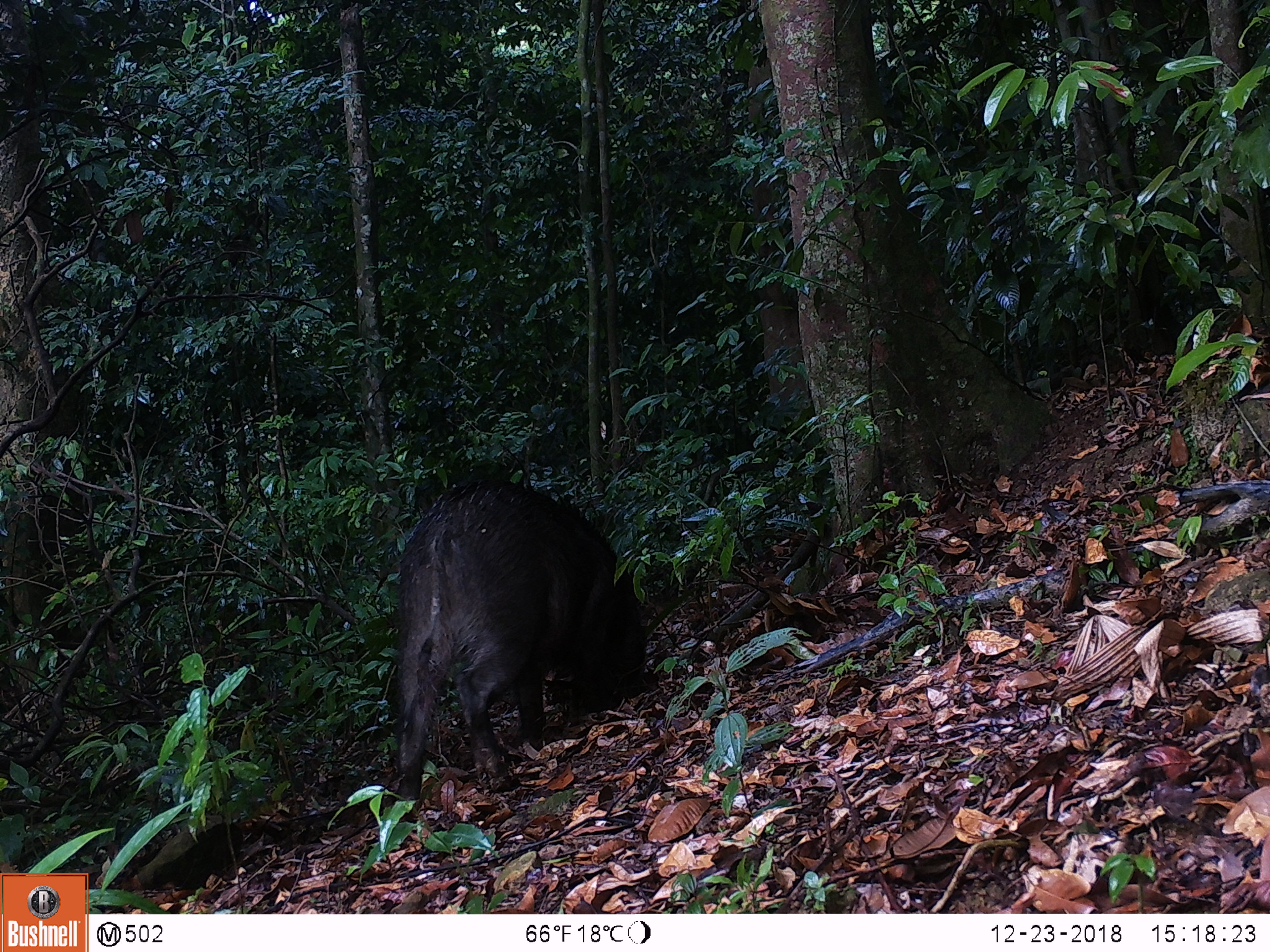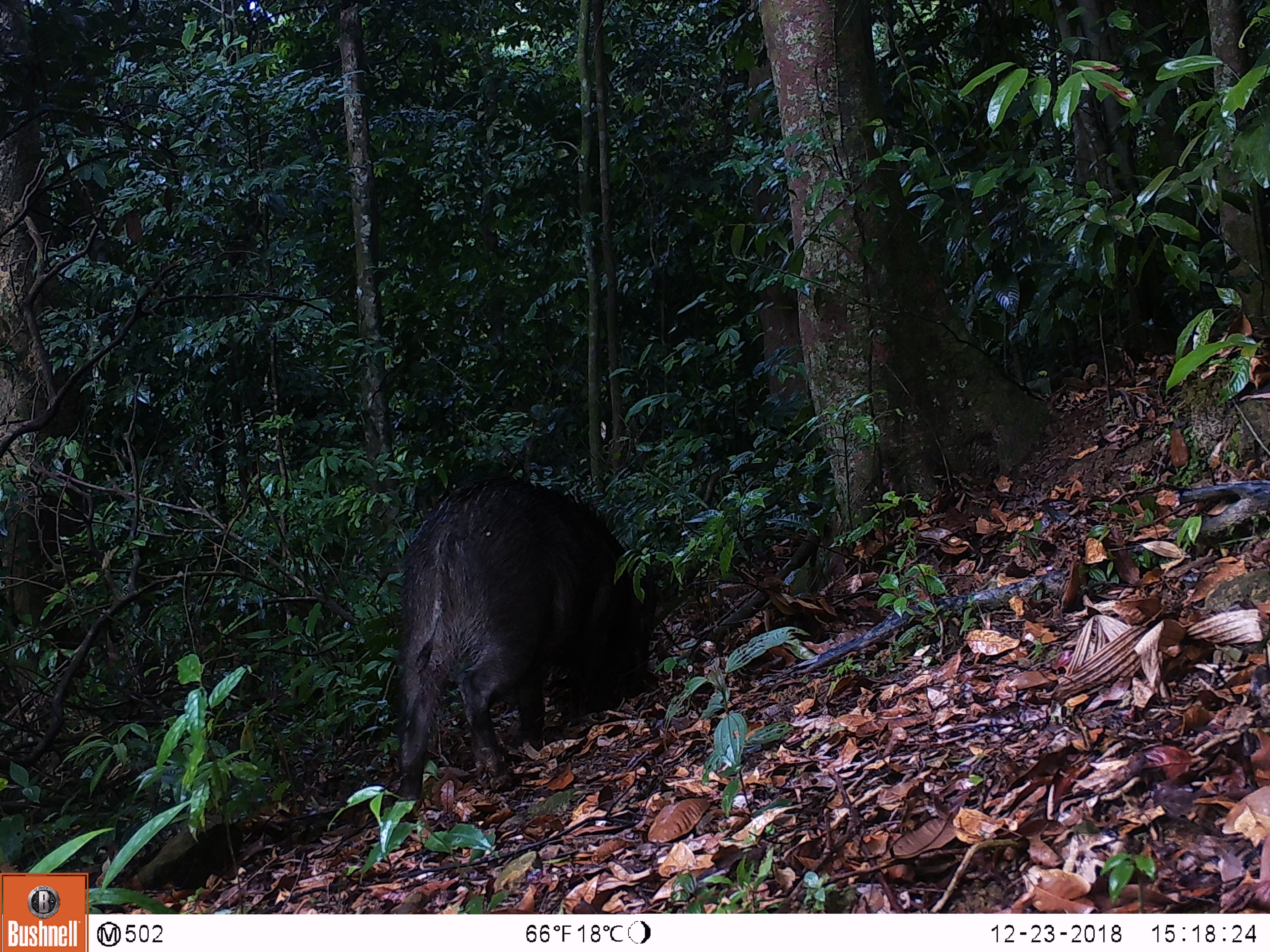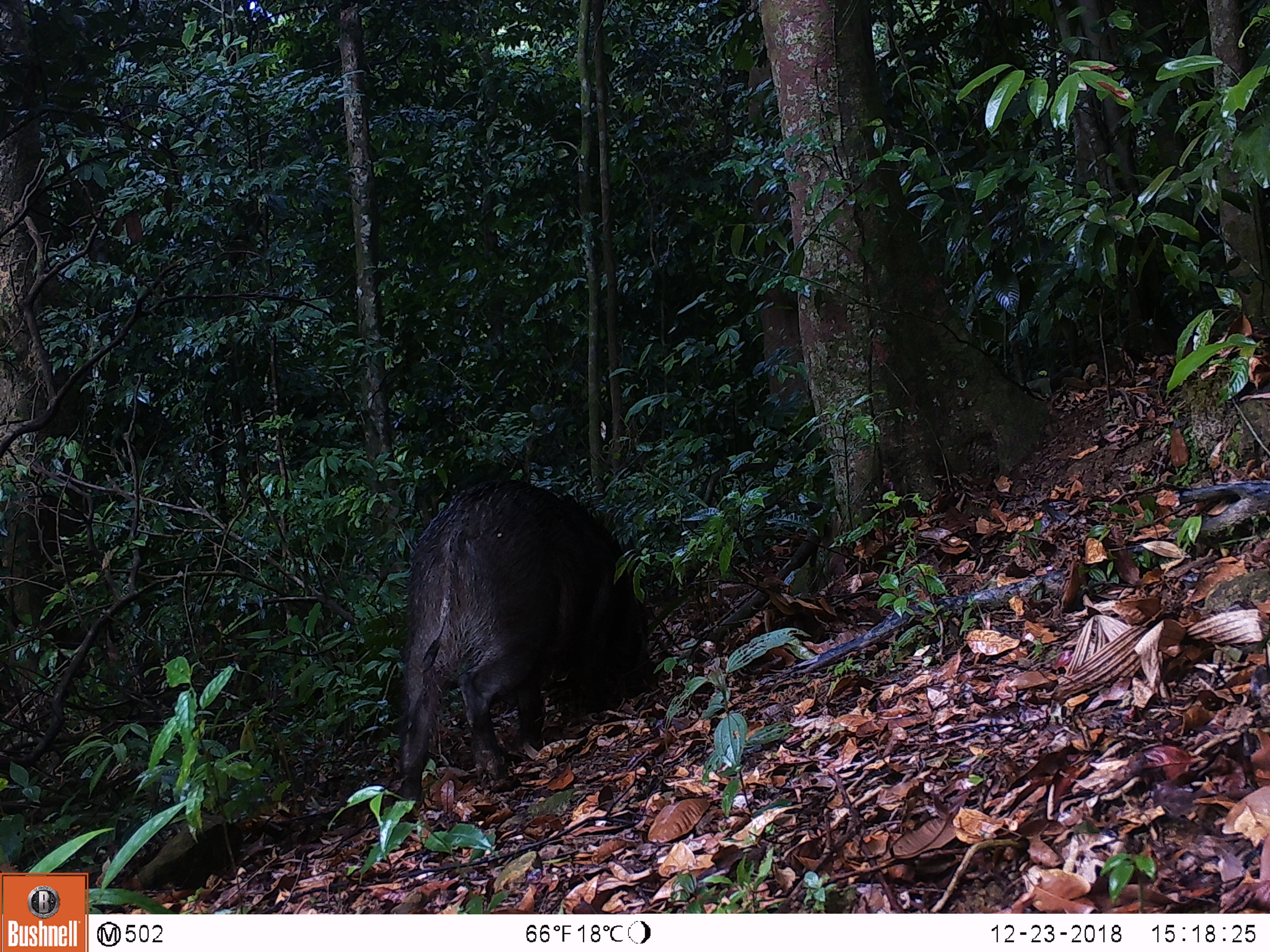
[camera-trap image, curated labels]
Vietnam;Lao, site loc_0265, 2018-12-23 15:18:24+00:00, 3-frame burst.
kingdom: Animalia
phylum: Chordata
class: Mammalia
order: Artiodactyla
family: Suidae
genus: Sus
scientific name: Sus scrofa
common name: eurasian wild pig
Eurasian wild pig (Sus scrofa). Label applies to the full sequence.